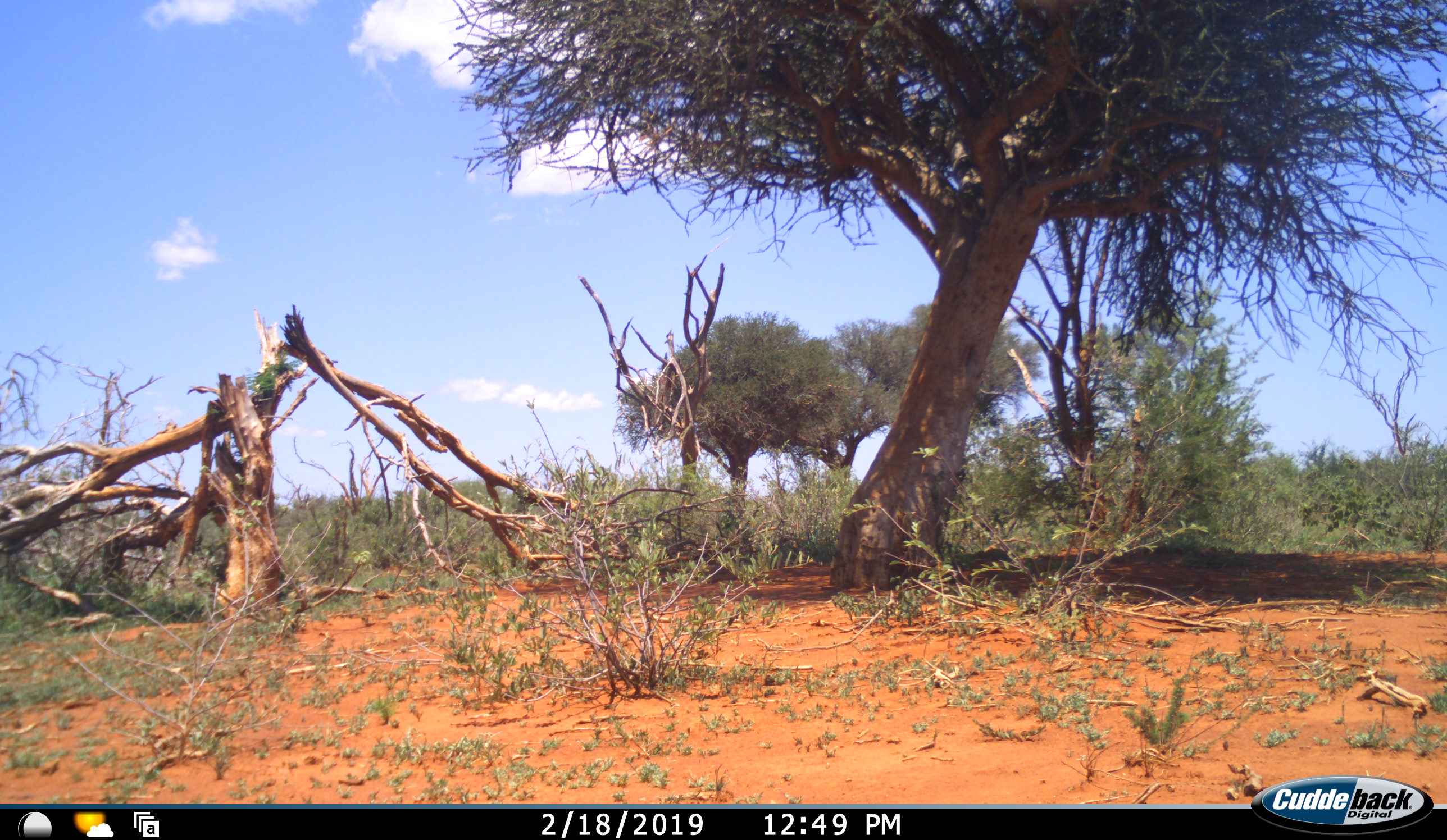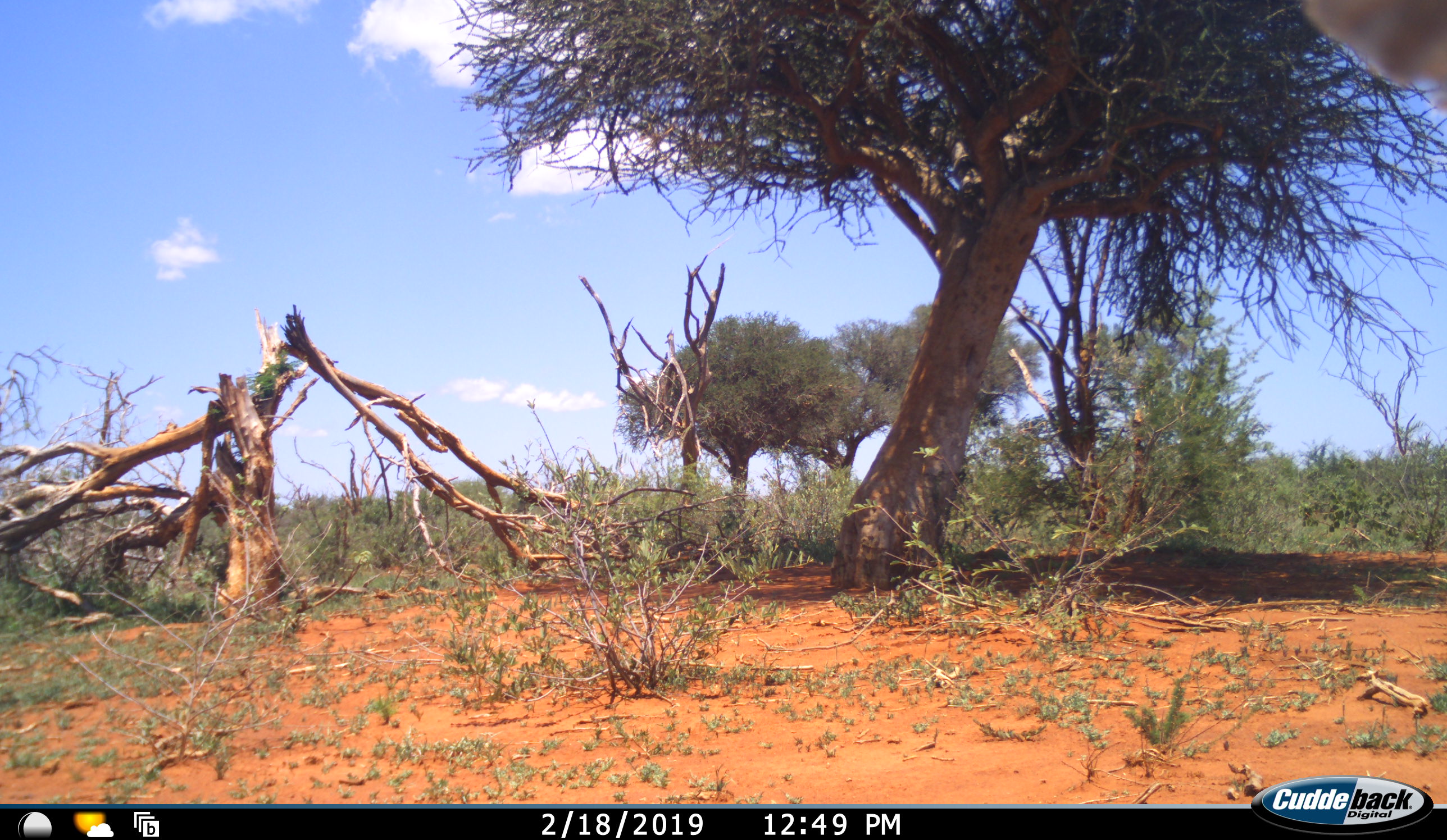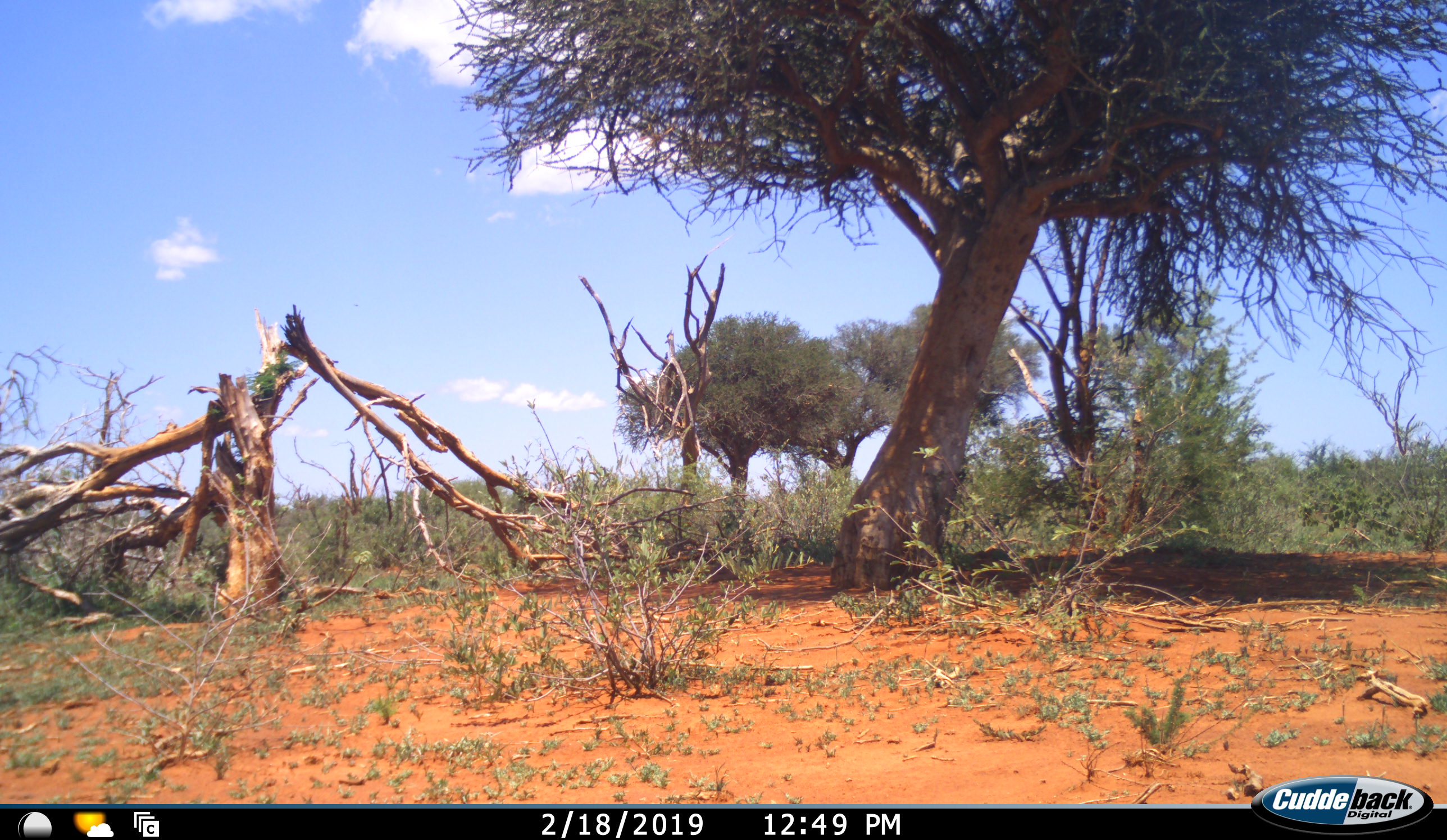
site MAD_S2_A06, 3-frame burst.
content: unidentified animal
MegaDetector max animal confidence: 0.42